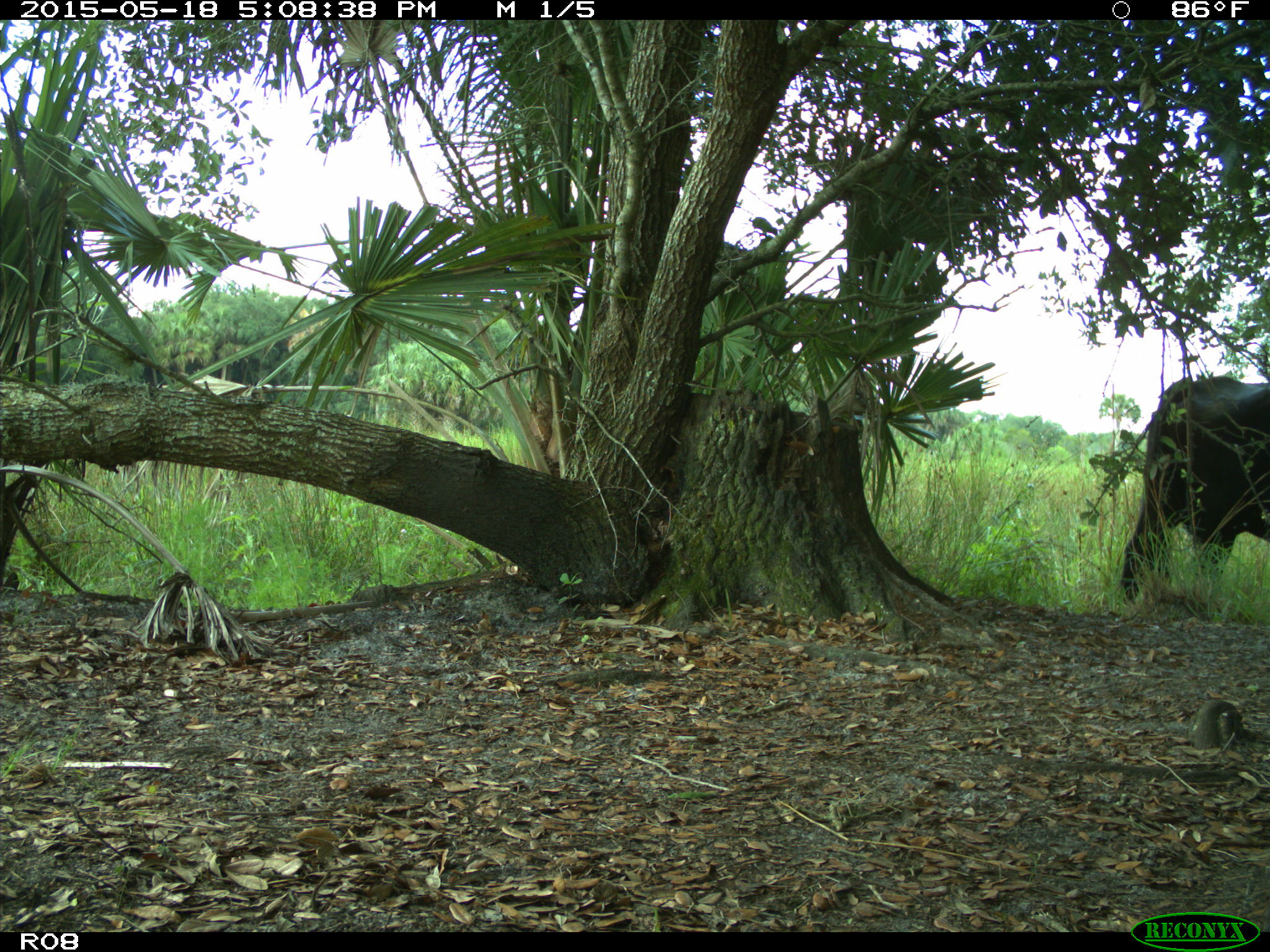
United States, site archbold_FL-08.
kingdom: Animalia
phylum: Chordata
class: Mammalia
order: Artiodactyla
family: Bovidae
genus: Bos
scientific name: Bos taurus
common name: domestic cow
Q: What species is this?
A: Bos taurus (domestic cow).